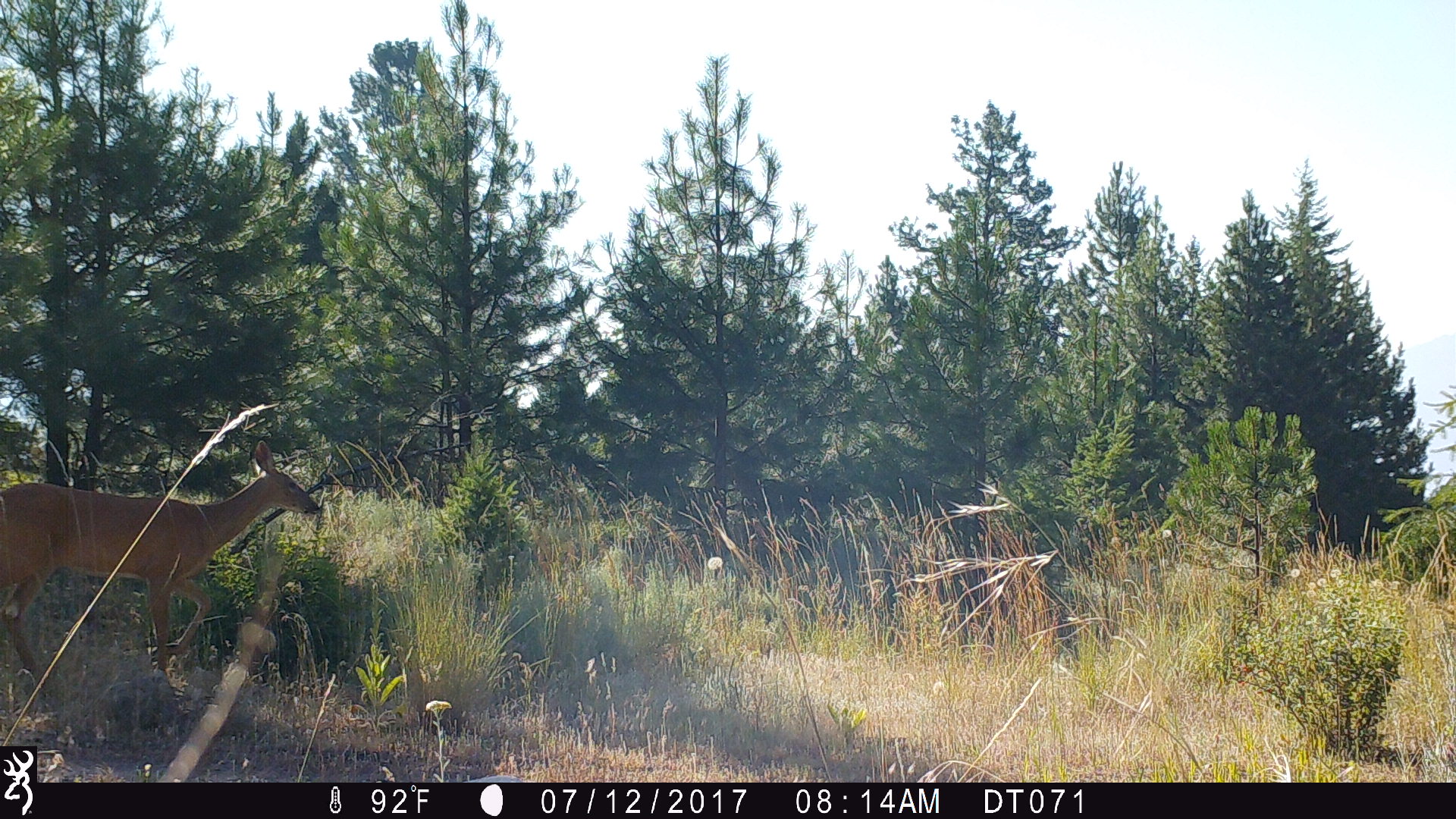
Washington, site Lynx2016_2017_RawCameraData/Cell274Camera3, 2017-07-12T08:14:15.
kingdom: Animalia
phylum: Chordata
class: Mammalia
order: Artiodactyla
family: Cervidae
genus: Odocoileus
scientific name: Odocoileus virginianus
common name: white-tailed deer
Odocoileus virginianus (white-tailed deer). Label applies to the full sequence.